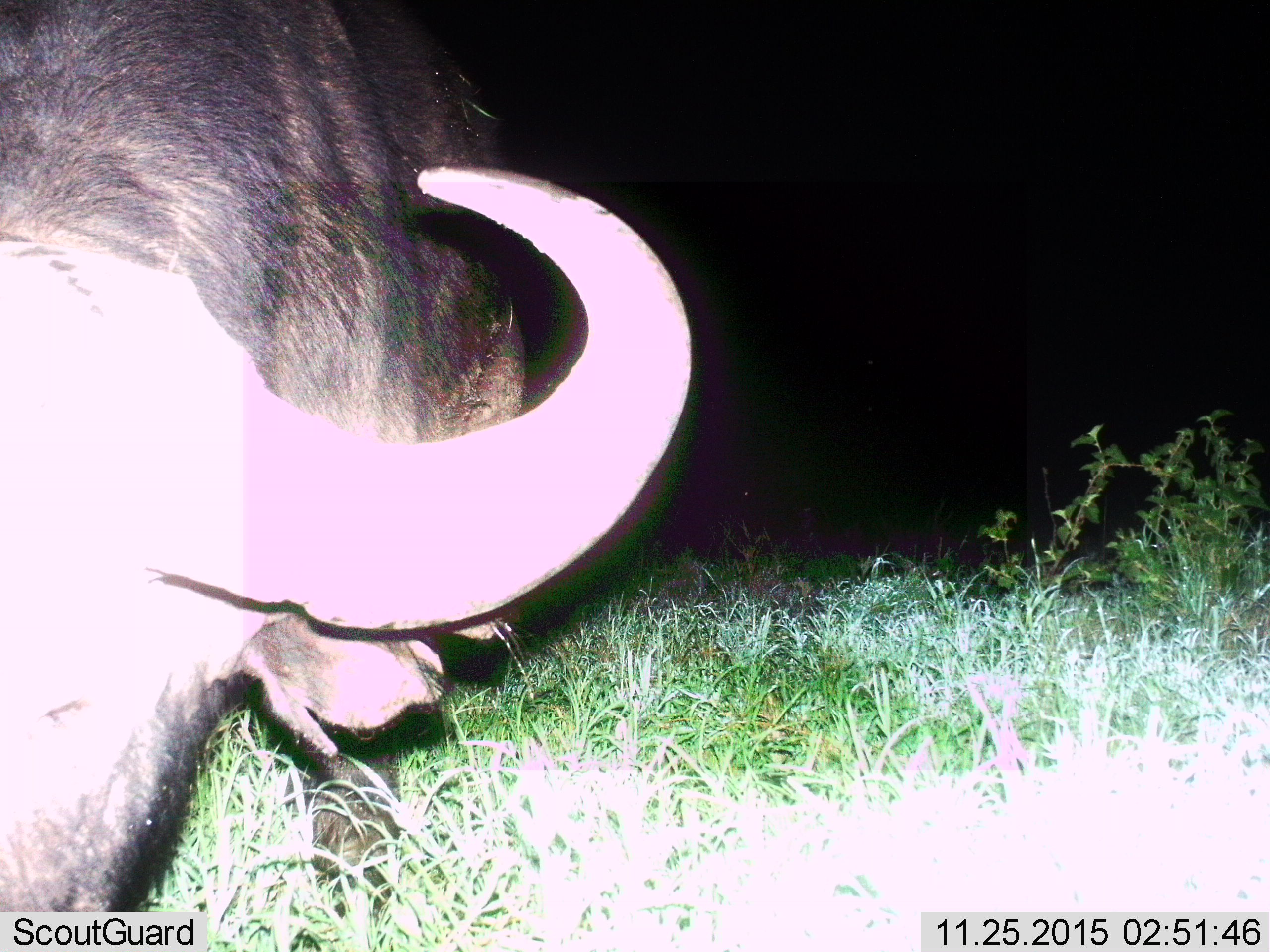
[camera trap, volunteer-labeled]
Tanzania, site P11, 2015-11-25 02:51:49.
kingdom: Animalia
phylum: Chordata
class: Mammalia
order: Artiodactyla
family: Bovidae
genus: Syncerus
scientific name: Syncerus caffer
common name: cape buffalo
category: buffalo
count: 1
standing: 38%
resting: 0%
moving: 12%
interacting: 12%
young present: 0%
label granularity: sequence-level